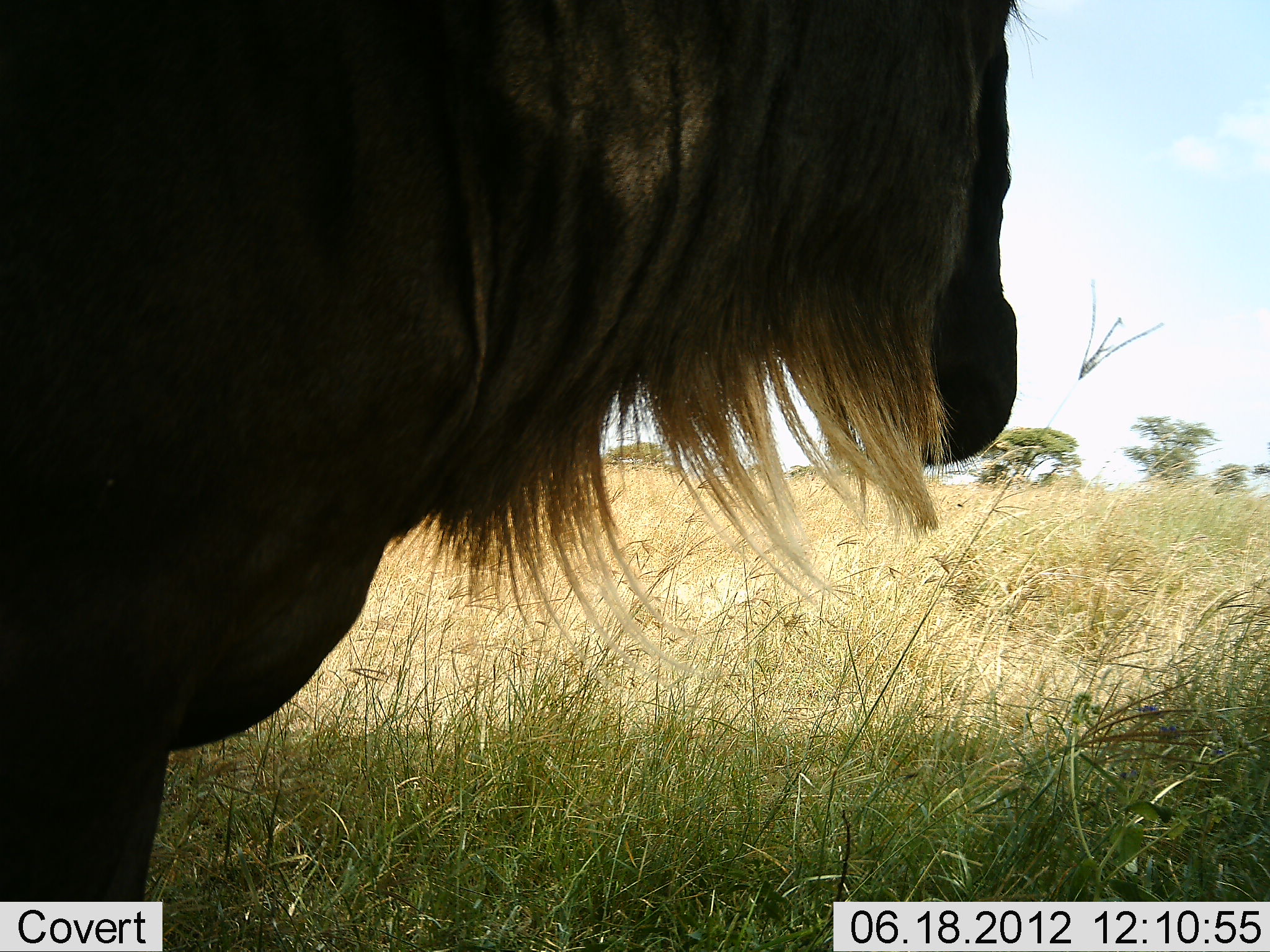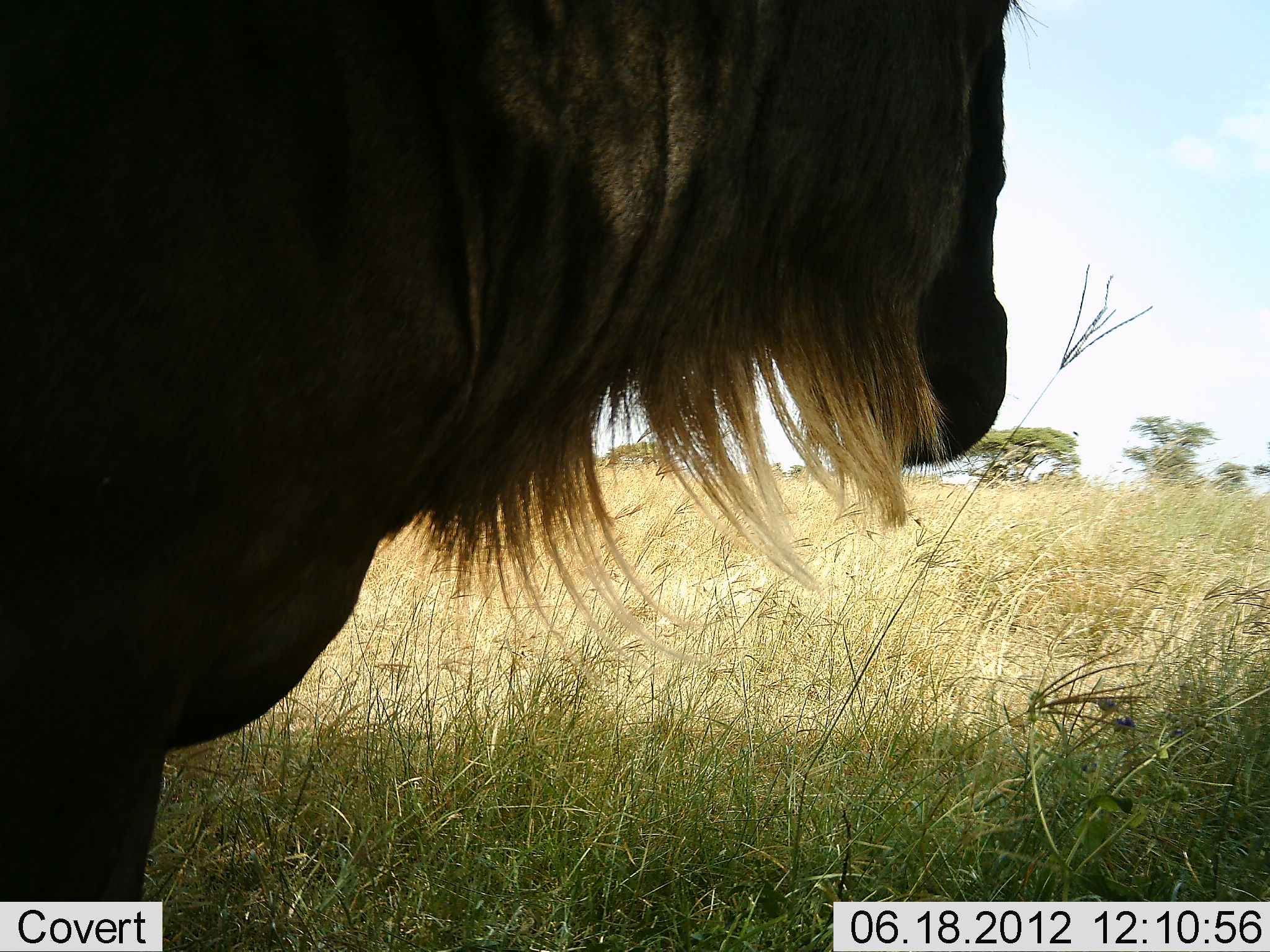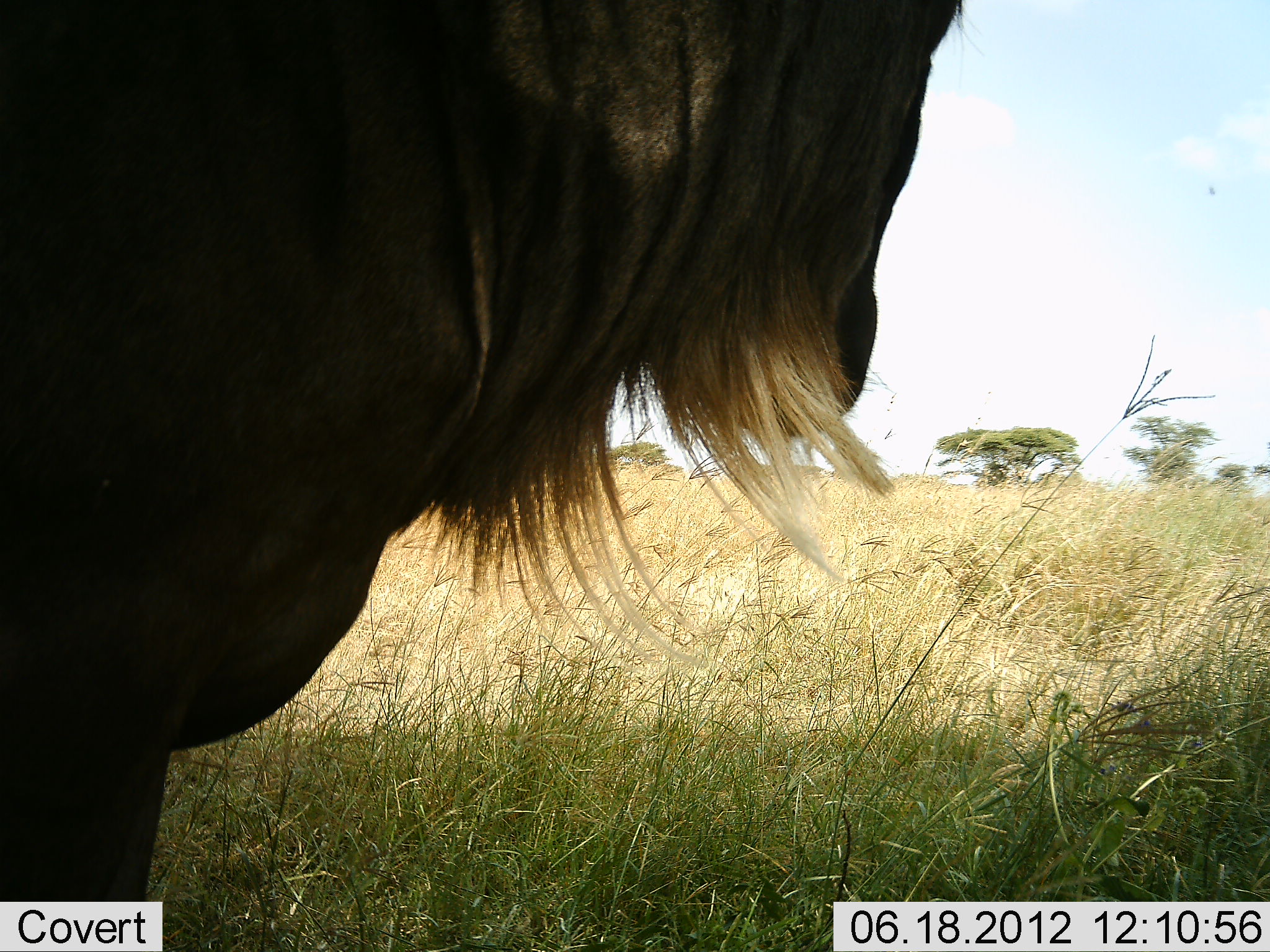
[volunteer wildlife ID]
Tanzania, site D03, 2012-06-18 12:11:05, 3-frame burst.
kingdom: Animalia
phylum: Chordata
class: Mammalia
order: Artiodactyla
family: Bovidae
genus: Connochaetes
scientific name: Connochaetes taurinus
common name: blue wildebeest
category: wildebeest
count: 1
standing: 100%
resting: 0%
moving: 10%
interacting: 0%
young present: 0%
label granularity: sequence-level